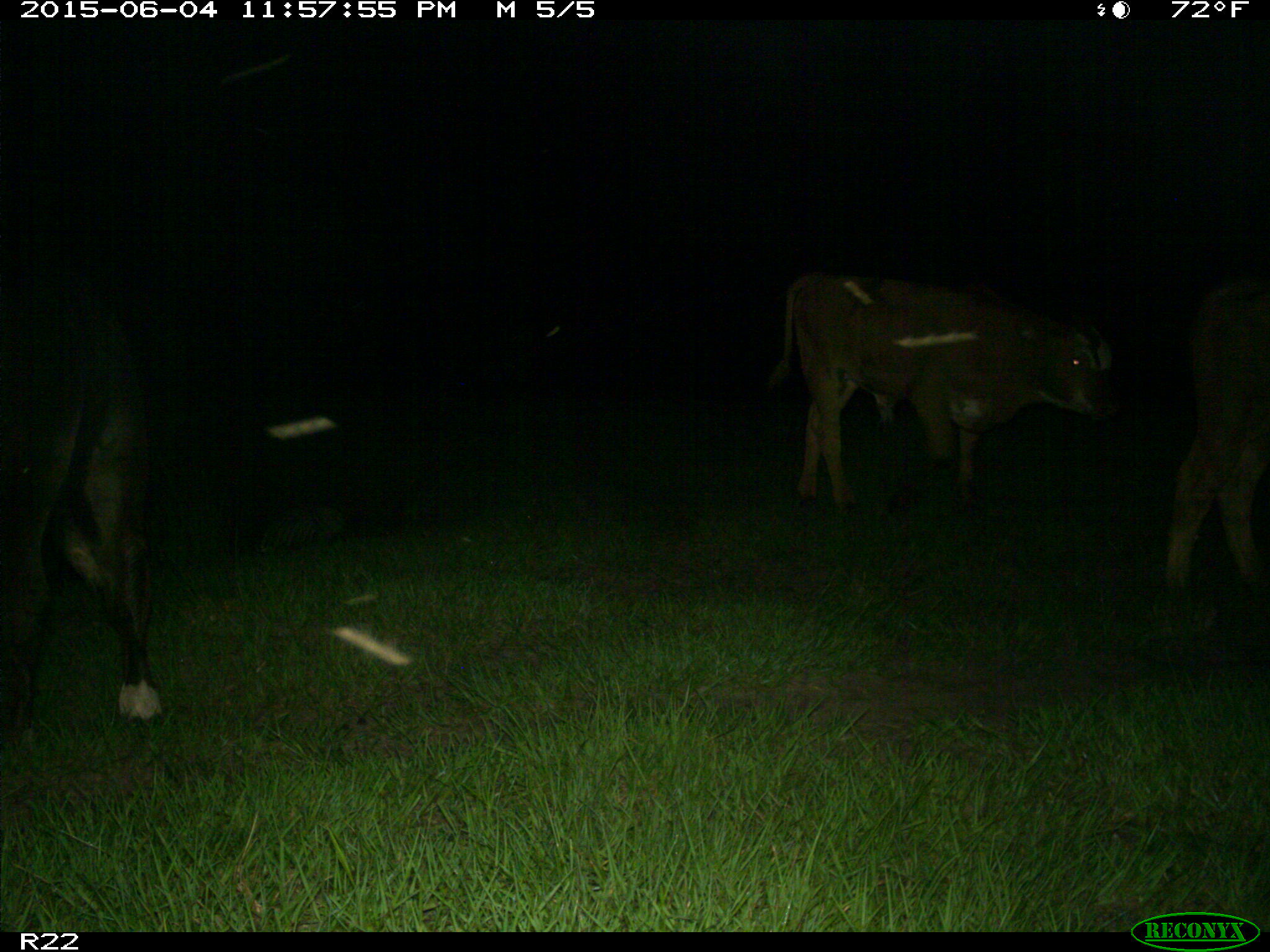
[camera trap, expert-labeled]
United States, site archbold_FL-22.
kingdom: Animalia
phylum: Chordata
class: Mammalia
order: Artiodactyla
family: Bovidae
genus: Bos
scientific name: Bos taurus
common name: domestic cow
Bos taurus (domestic cow).